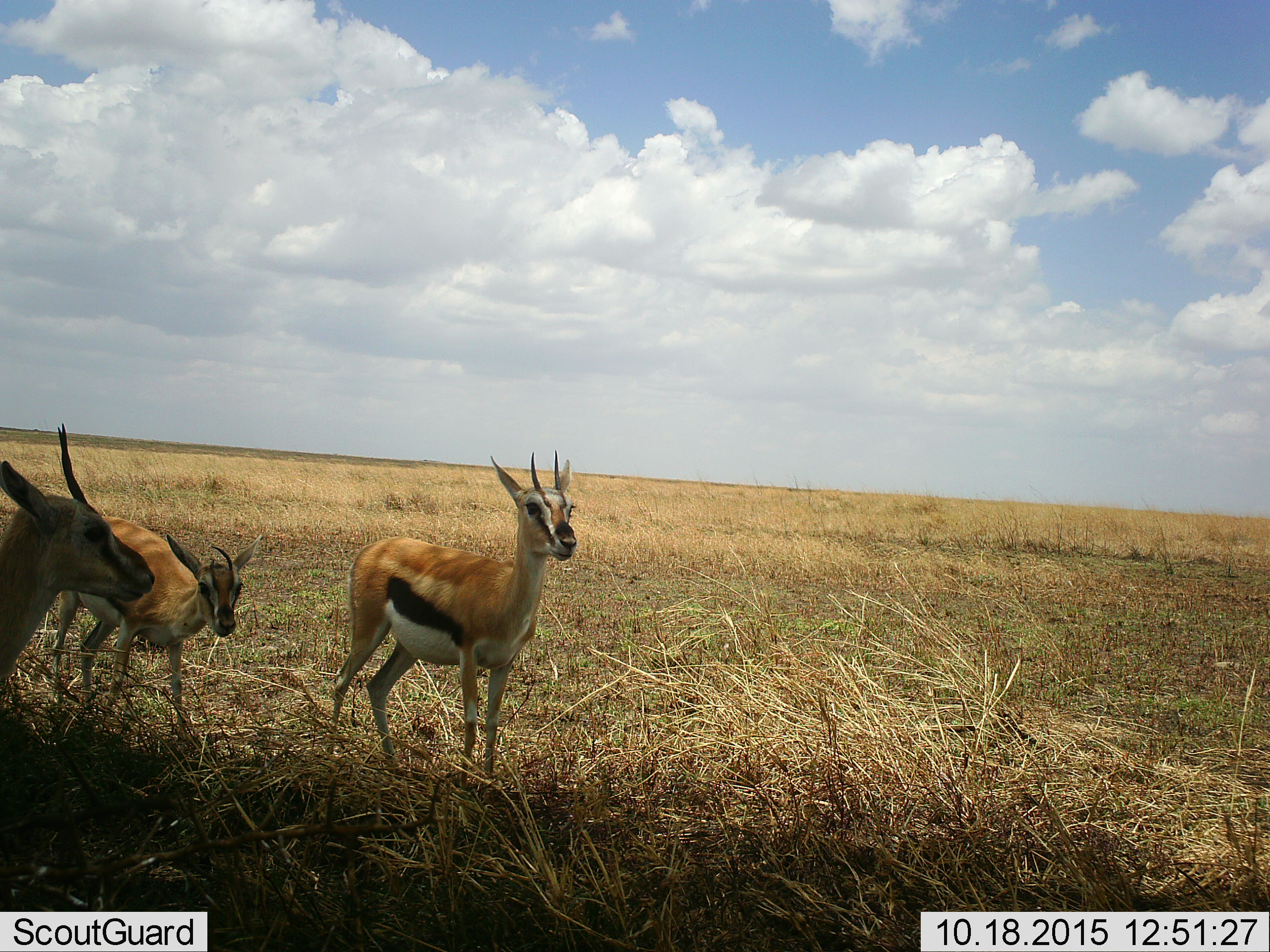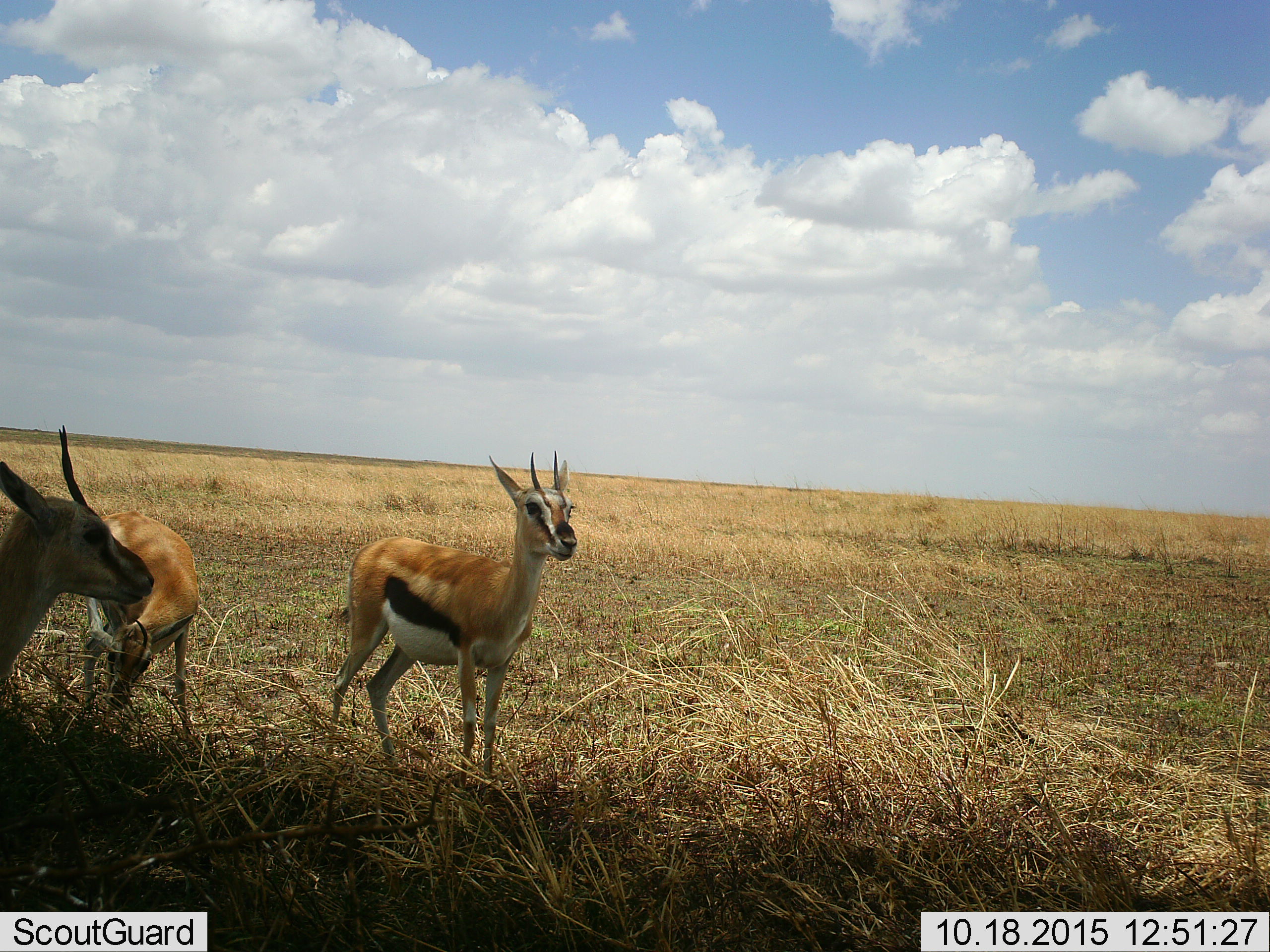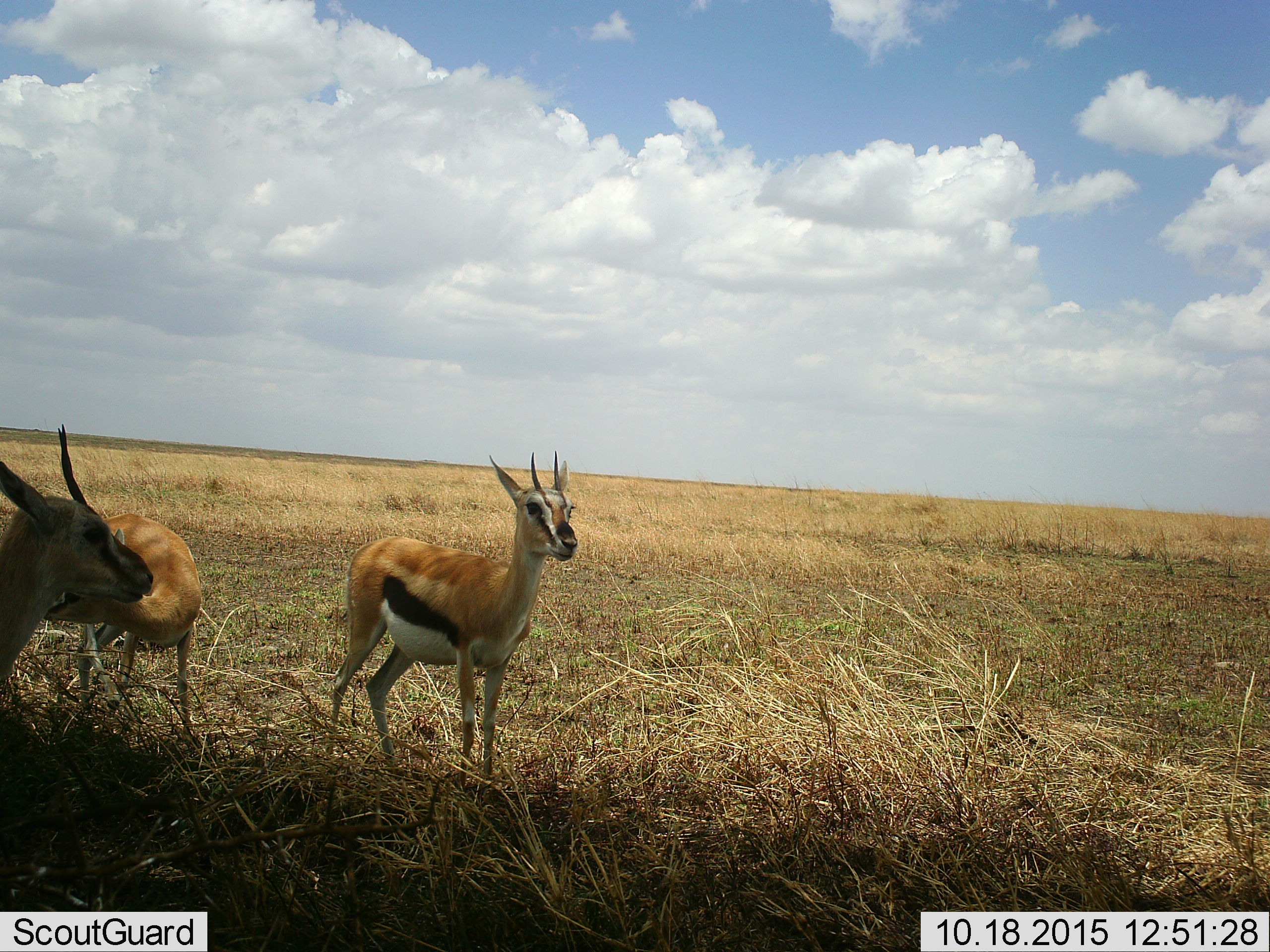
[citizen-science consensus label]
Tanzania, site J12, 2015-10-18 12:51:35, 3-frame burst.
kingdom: Animalia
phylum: Chordata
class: Mammalia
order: Artiodactyla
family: Bovidae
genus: Eudorcas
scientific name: Eudorcas thomsonii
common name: thomson's gazelle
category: gazellethomsons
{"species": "gazellethomsons (thomson's gazelle) (Eudorcas thomsonii)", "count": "3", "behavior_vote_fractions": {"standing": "89%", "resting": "0%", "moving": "33%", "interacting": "0%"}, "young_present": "11%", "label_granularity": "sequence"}